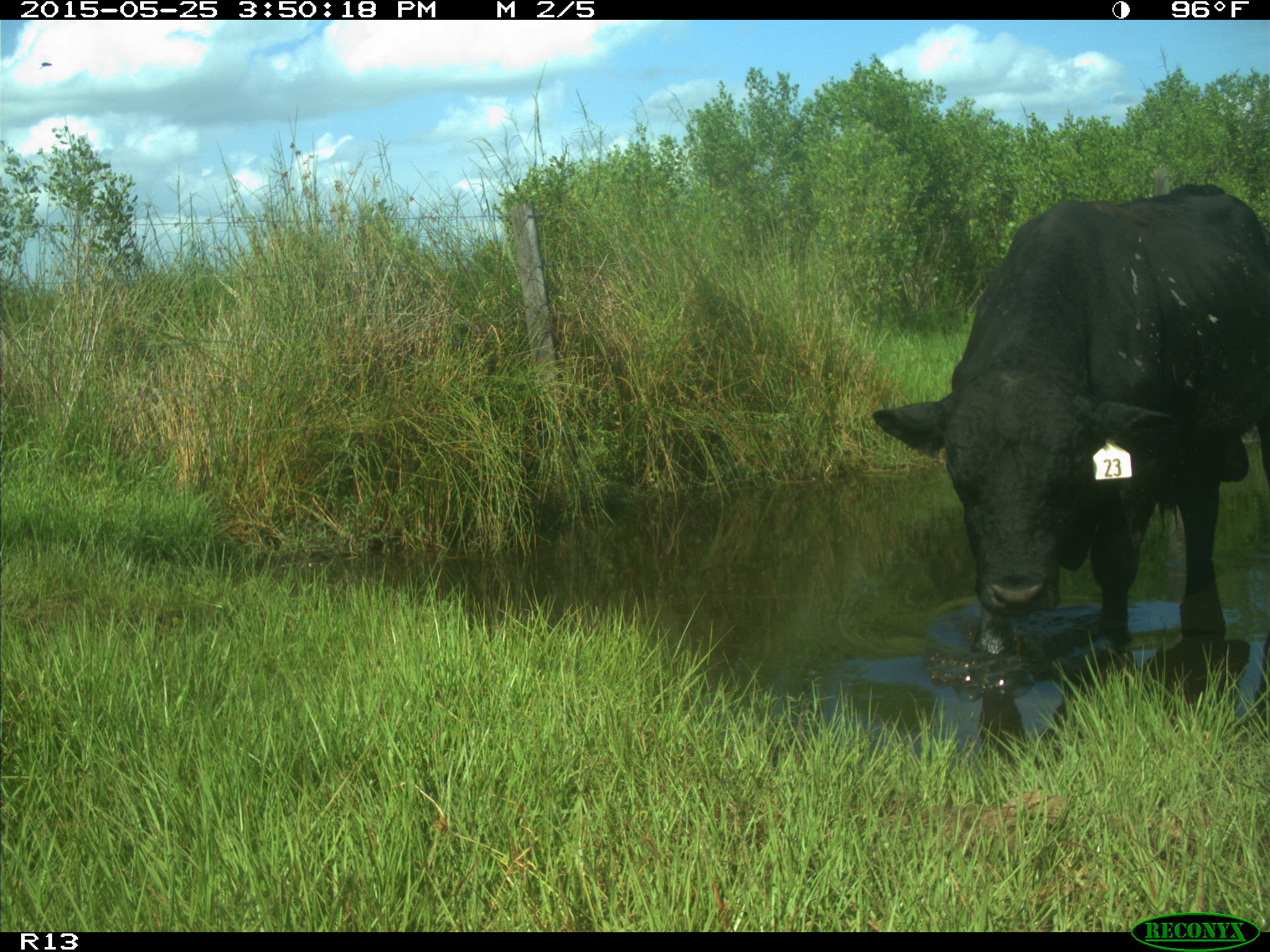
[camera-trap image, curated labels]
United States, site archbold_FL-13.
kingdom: Animalia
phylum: Chordata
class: Mammalia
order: Artiodactyla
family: Bovidae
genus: Bos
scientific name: Bos taurus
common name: domestic cow